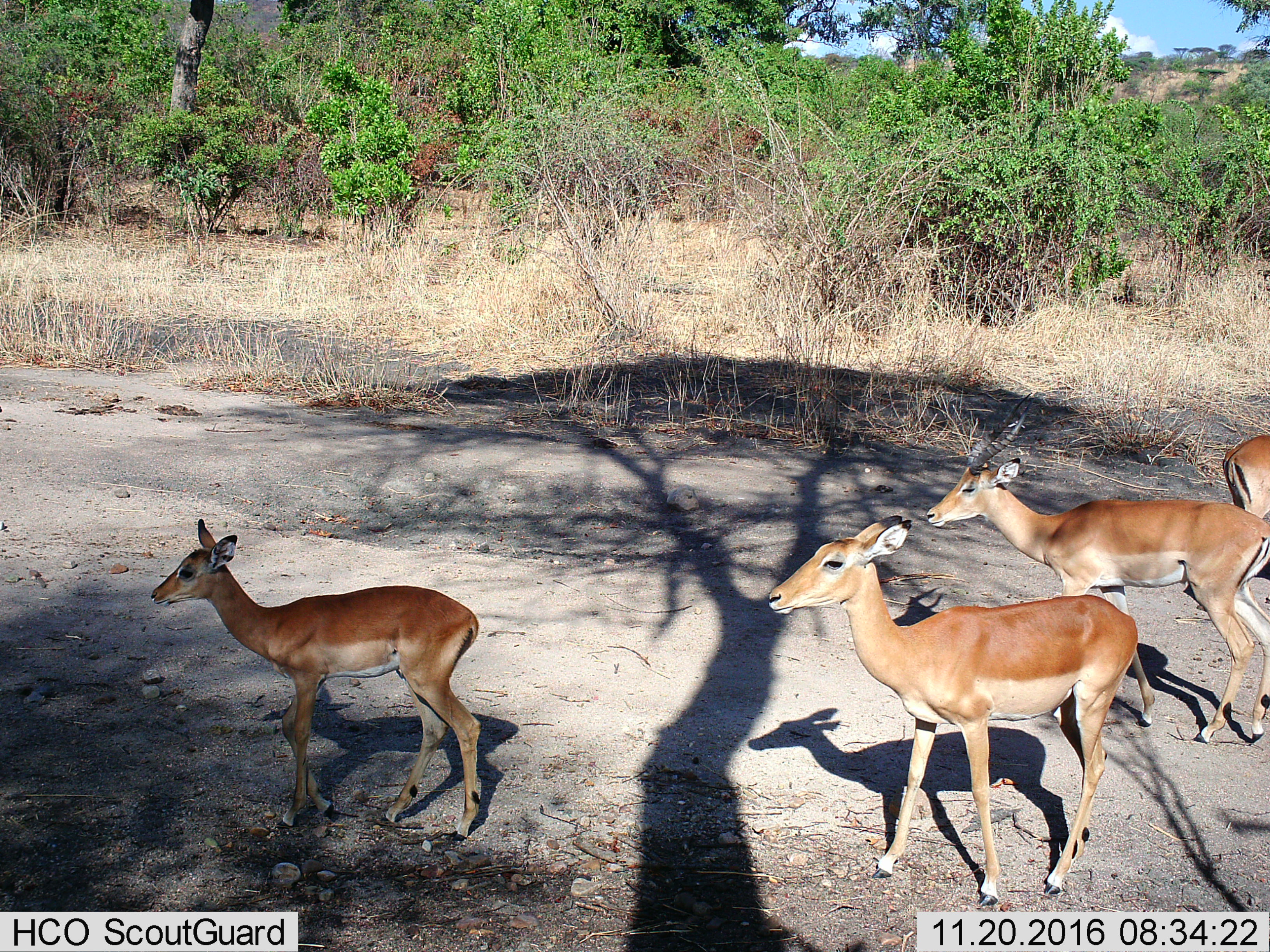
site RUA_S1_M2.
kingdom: Animalia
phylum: Chordata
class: Mammalia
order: Artiodactyla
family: Bovidae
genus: Aepyceros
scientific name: Aepyceros melampus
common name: impala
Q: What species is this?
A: Impala (Aepyceros melampus).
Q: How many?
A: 4.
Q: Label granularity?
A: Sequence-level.